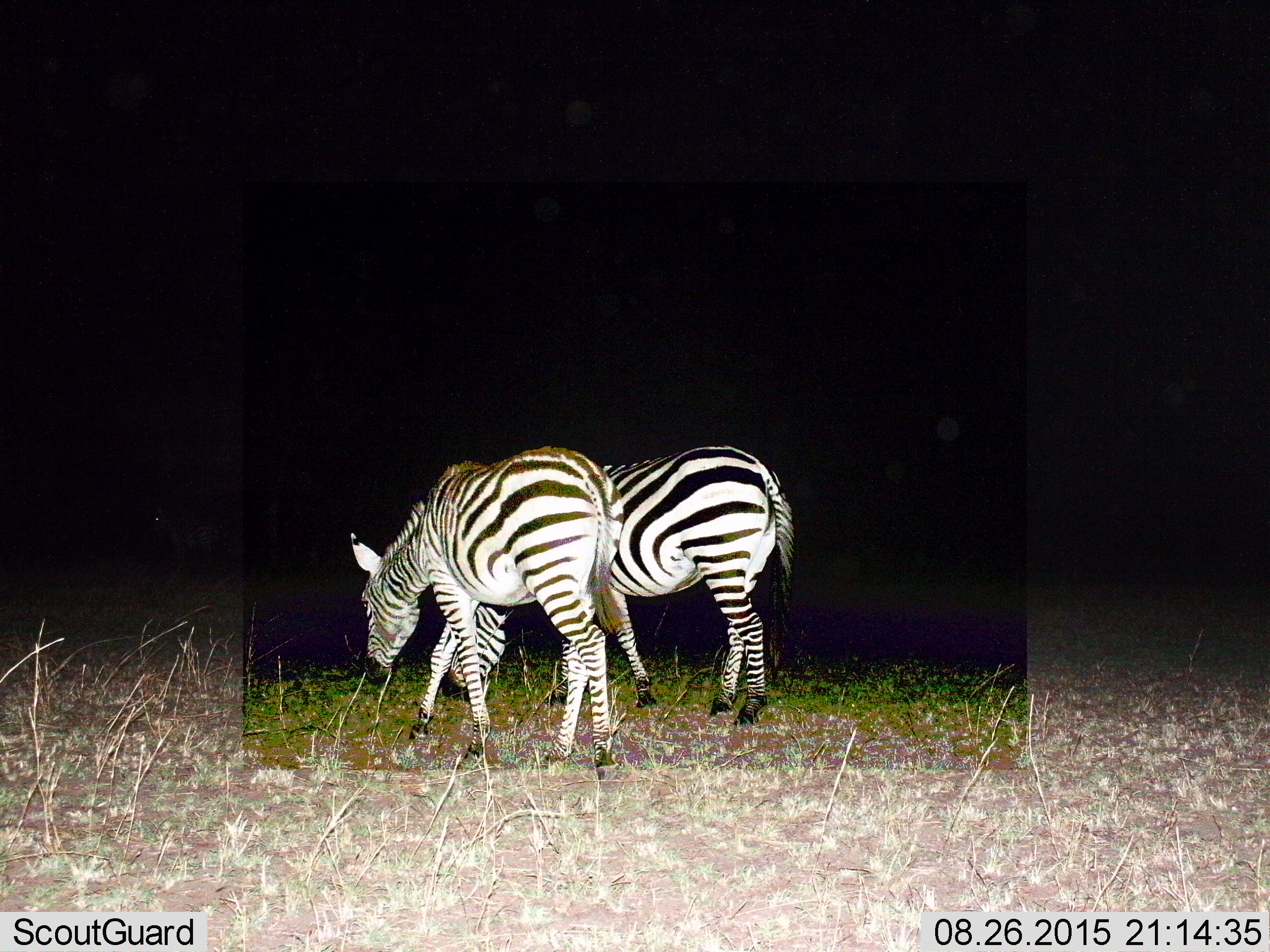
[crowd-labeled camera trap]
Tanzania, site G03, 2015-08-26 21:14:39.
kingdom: Animalia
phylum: Chordata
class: Mammalia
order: Perissodactyla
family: Equidae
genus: Equus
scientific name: Equus quagga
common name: plains zebra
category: zebra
Zebra (plains zebra) (Equus quagga), count 2. Behavior (volunteer vote fractions): standing 37%, resting 0%, moving 26%, interacting 0%. Young present (vote fraction): 5%. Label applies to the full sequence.